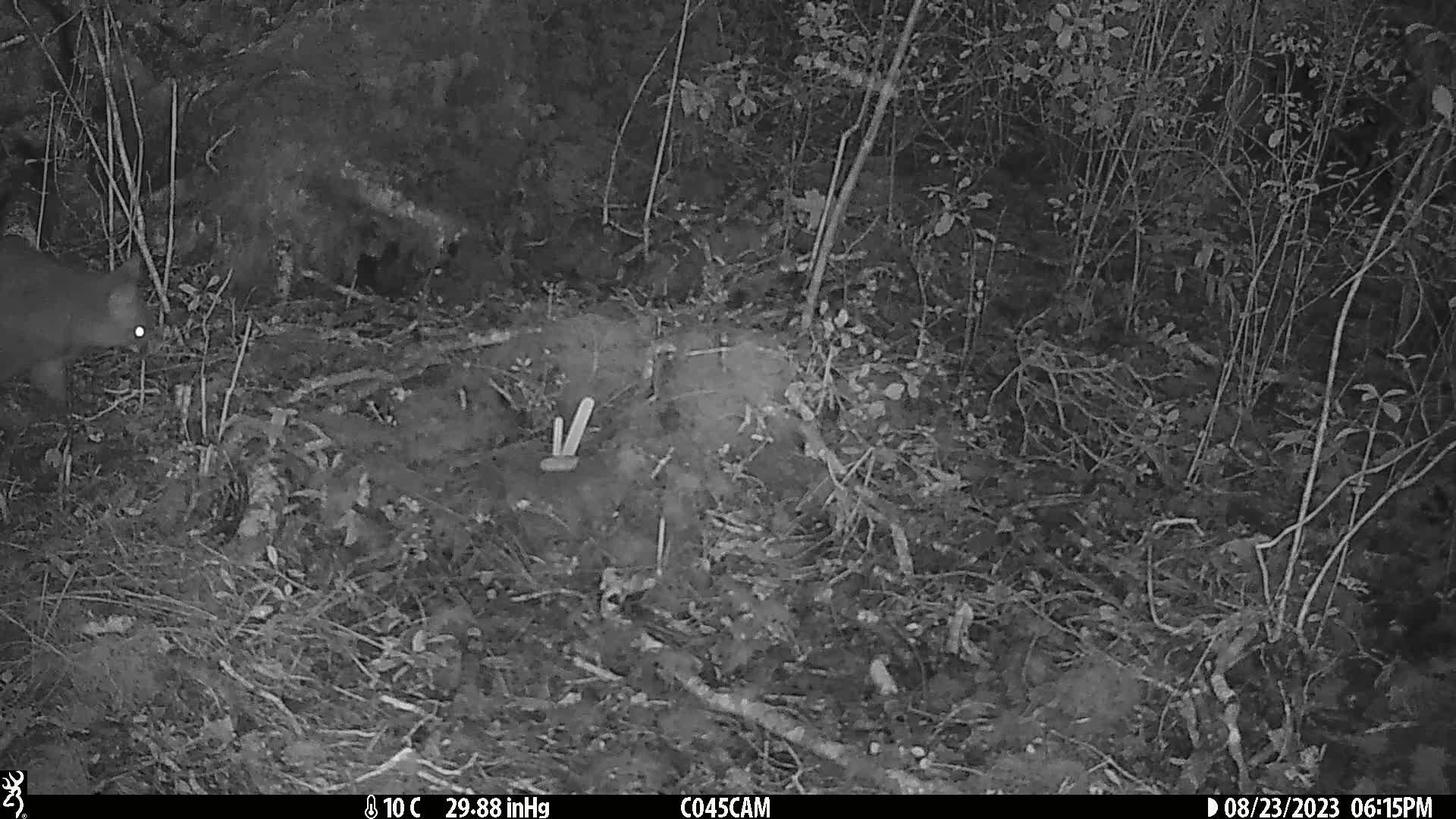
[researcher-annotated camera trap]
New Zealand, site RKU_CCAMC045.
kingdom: Animalia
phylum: Chordata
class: Mammalia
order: Diprotodontia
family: Phalangeridae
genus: Trichosurus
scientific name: Trichosurus vulpecula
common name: common brushtail possum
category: possum